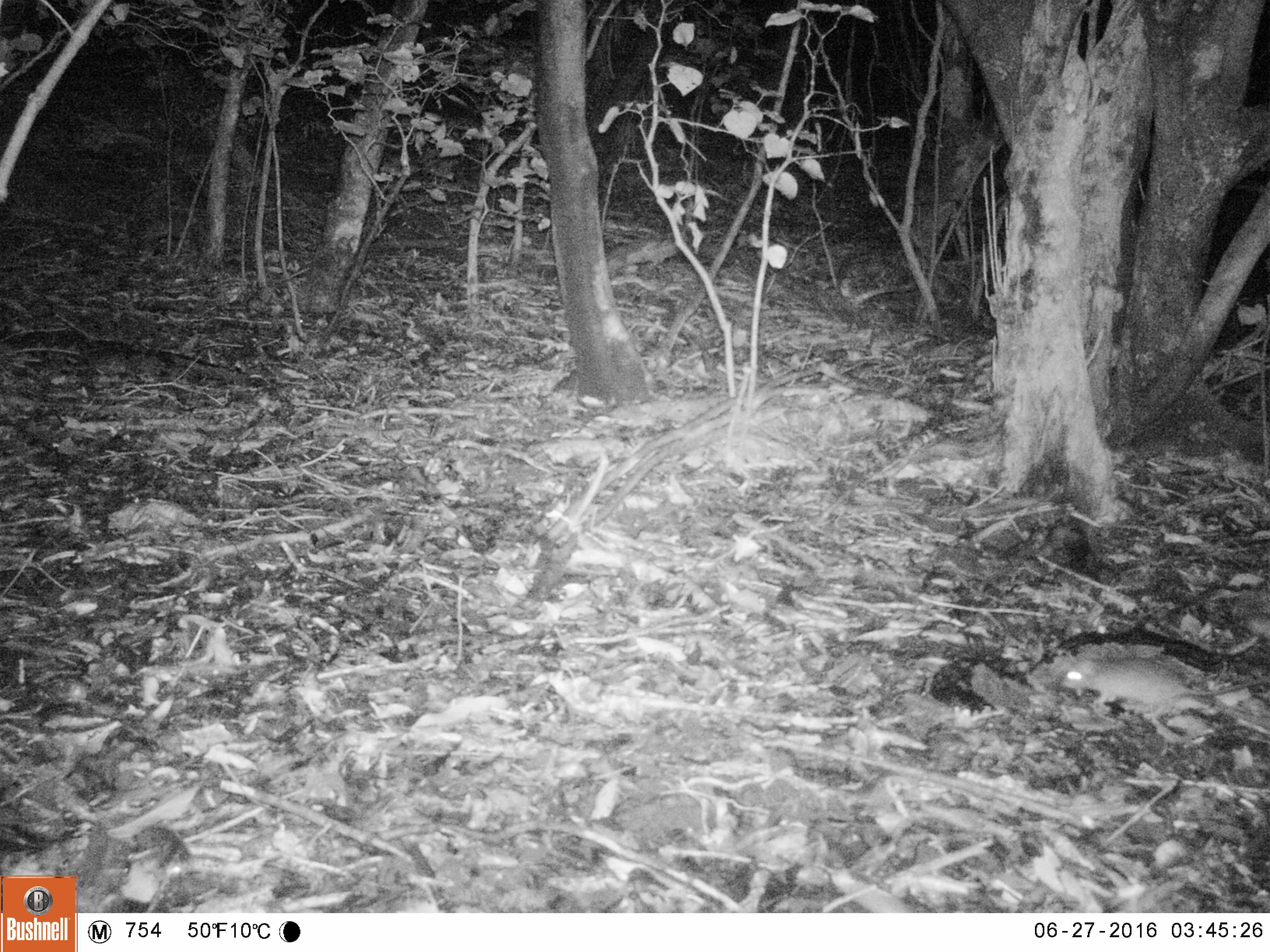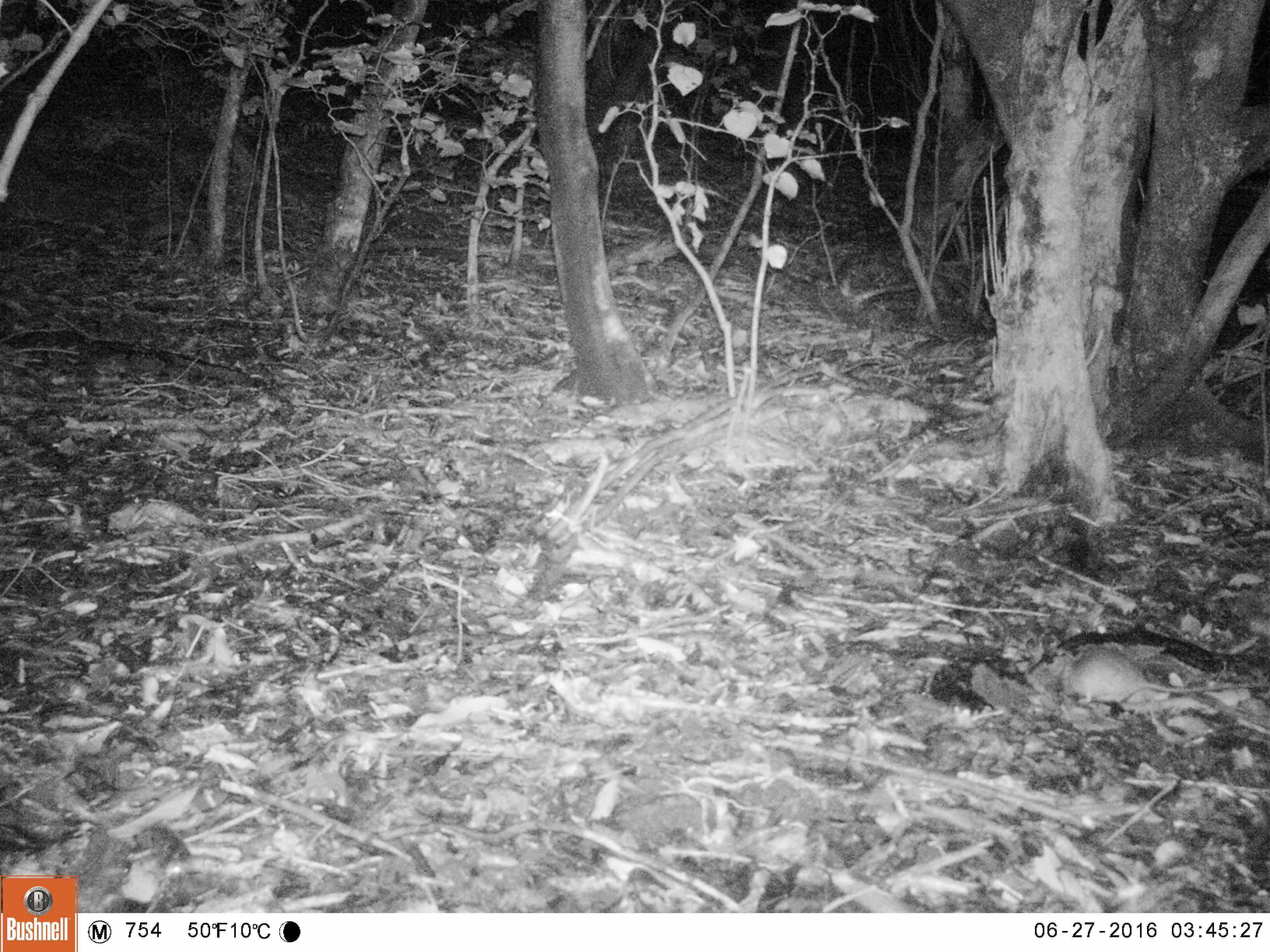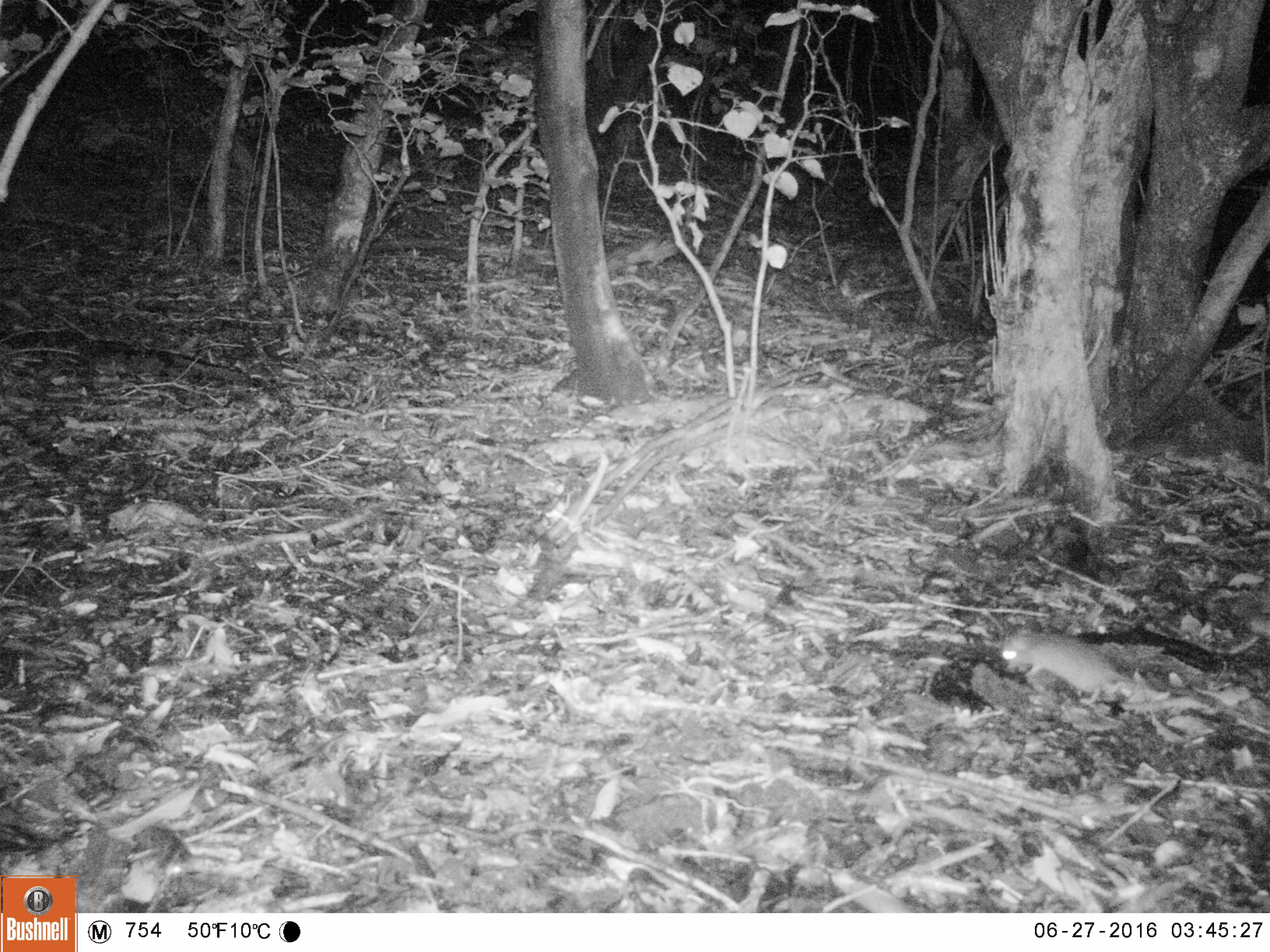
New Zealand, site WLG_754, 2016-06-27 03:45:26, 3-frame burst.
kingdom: Animalia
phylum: Chordata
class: Mammalia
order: Rodentia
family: Muridae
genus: Rattus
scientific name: Rattus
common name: rat